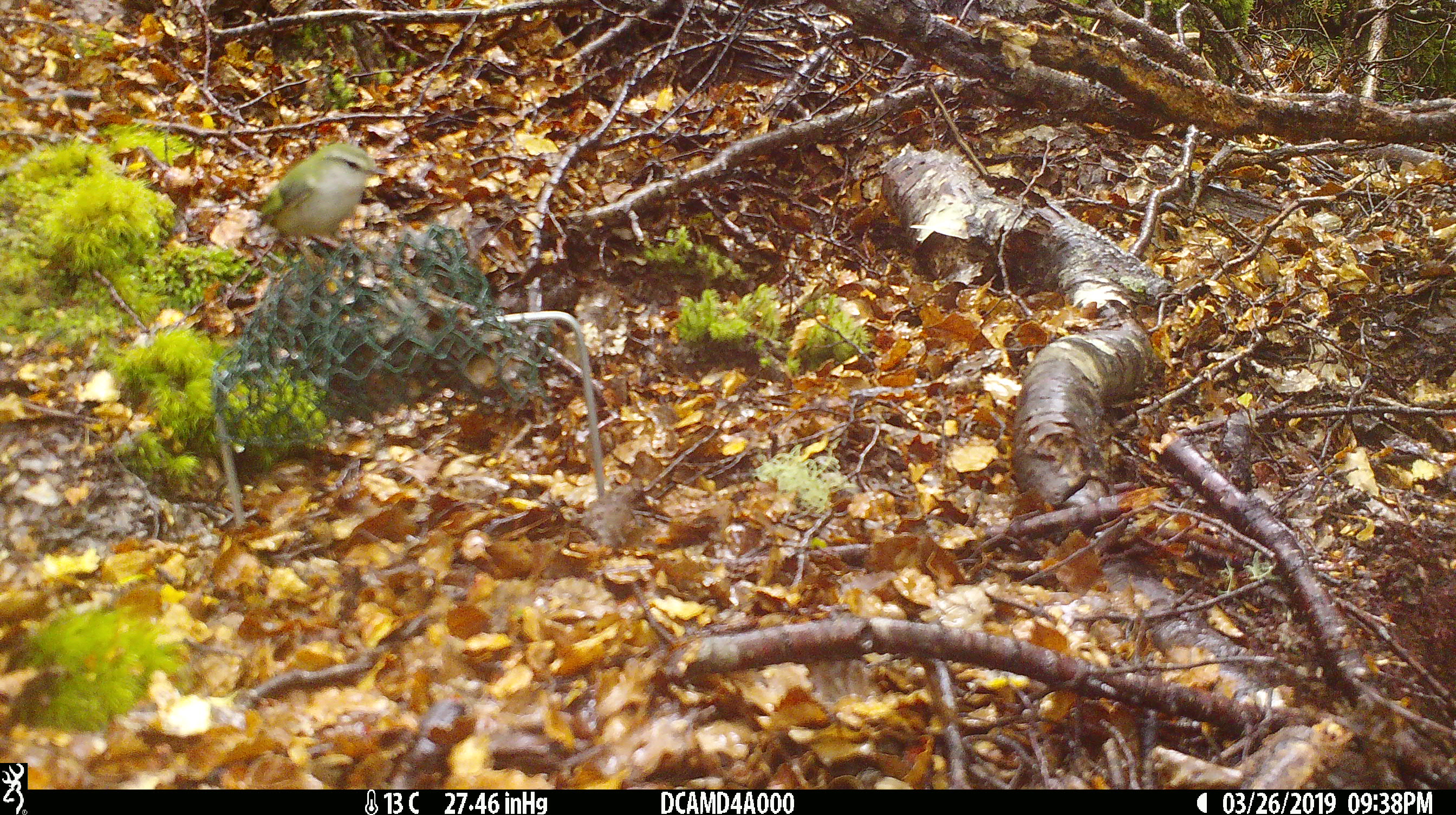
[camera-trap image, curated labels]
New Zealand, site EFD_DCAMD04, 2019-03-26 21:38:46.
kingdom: Animalia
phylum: Chordata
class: Aves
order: Passeriformes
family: Acanthisittidae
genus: Acanthisitta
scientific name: Acanthisitta chloris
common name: rifleman